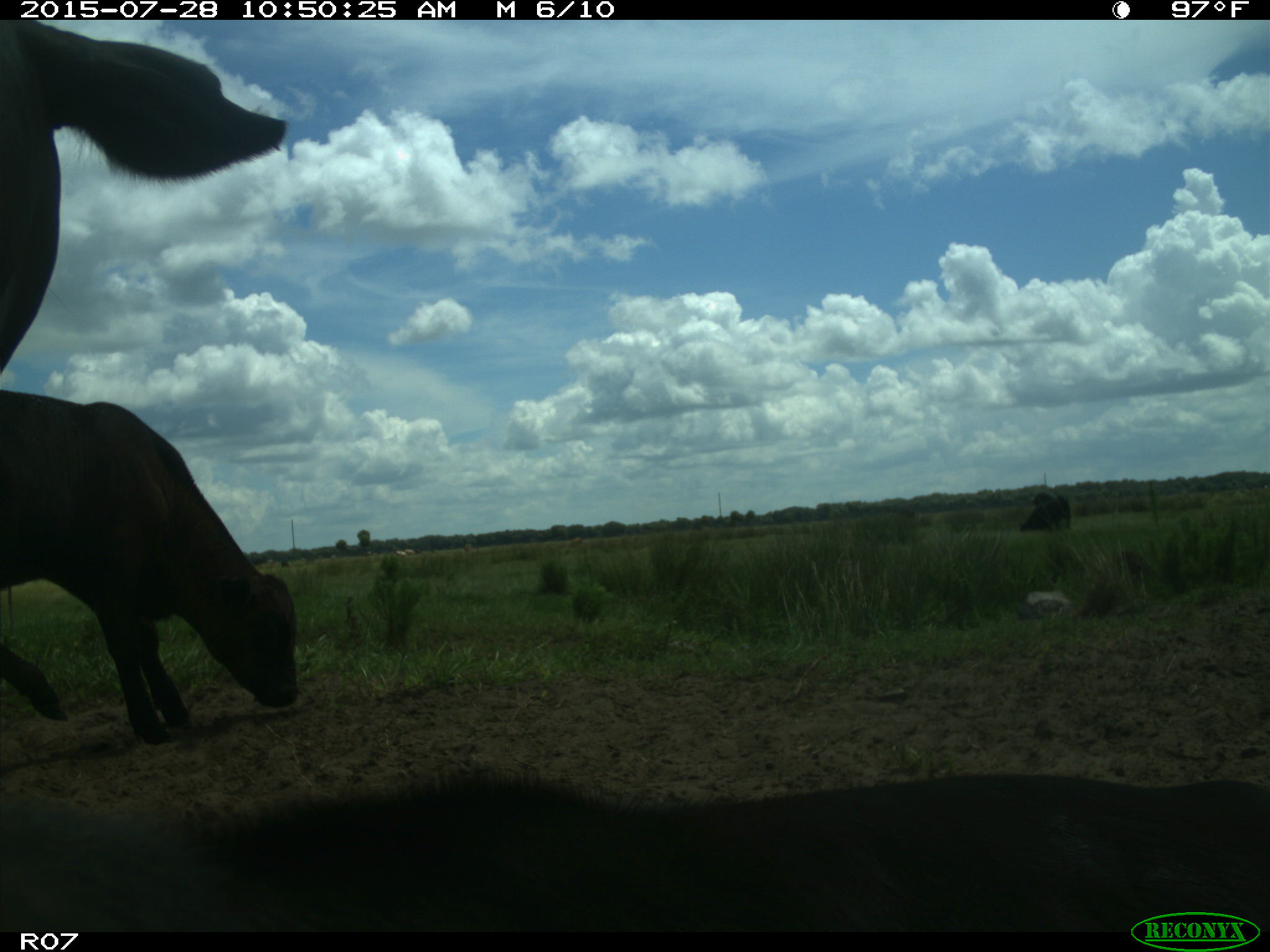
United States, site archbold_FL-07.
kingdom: Animalia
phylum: Chordata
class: Mammalia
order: Artiodactyla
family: Bovidae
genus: Bos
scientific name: Bos taurus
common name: domestic cow